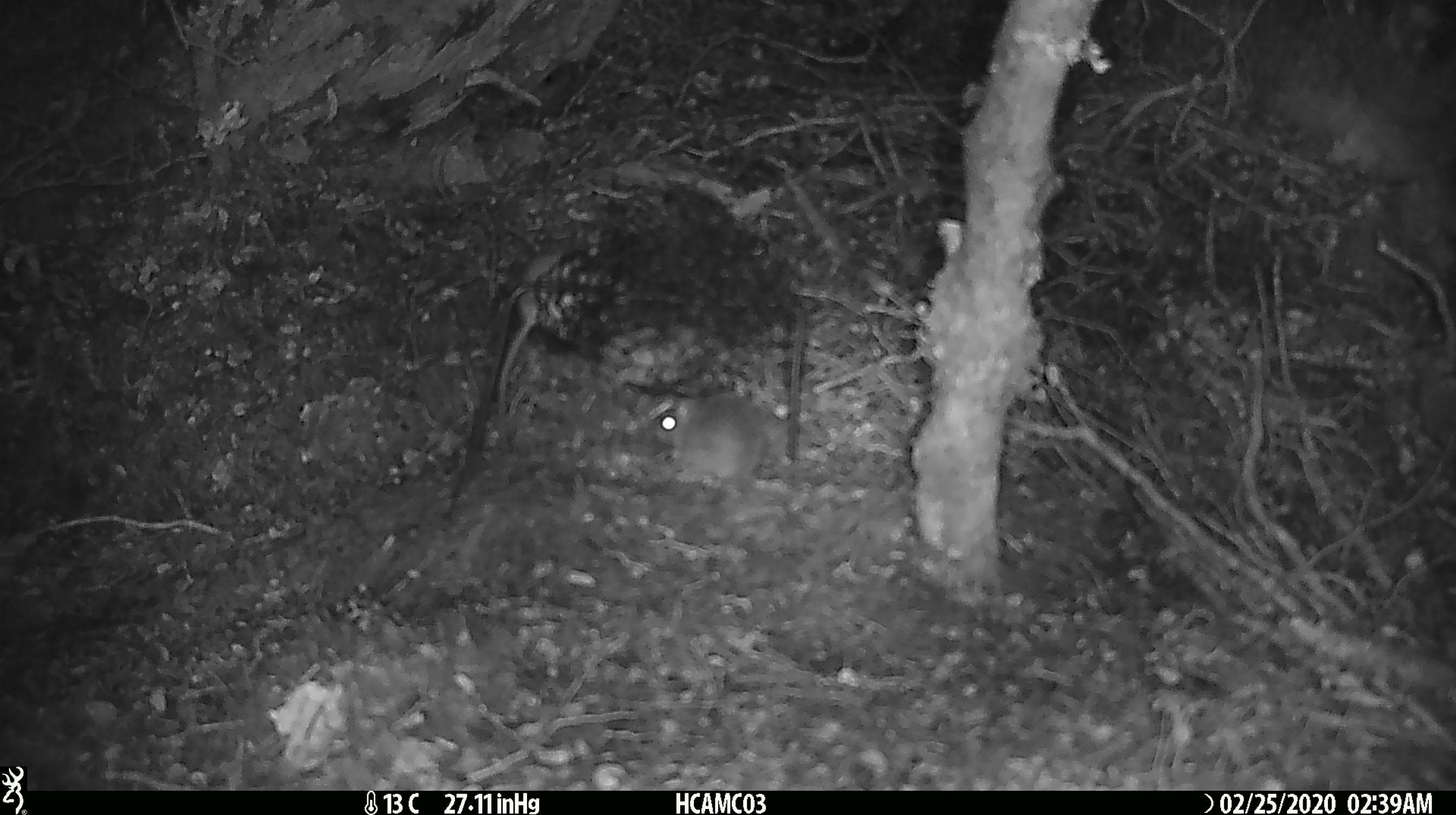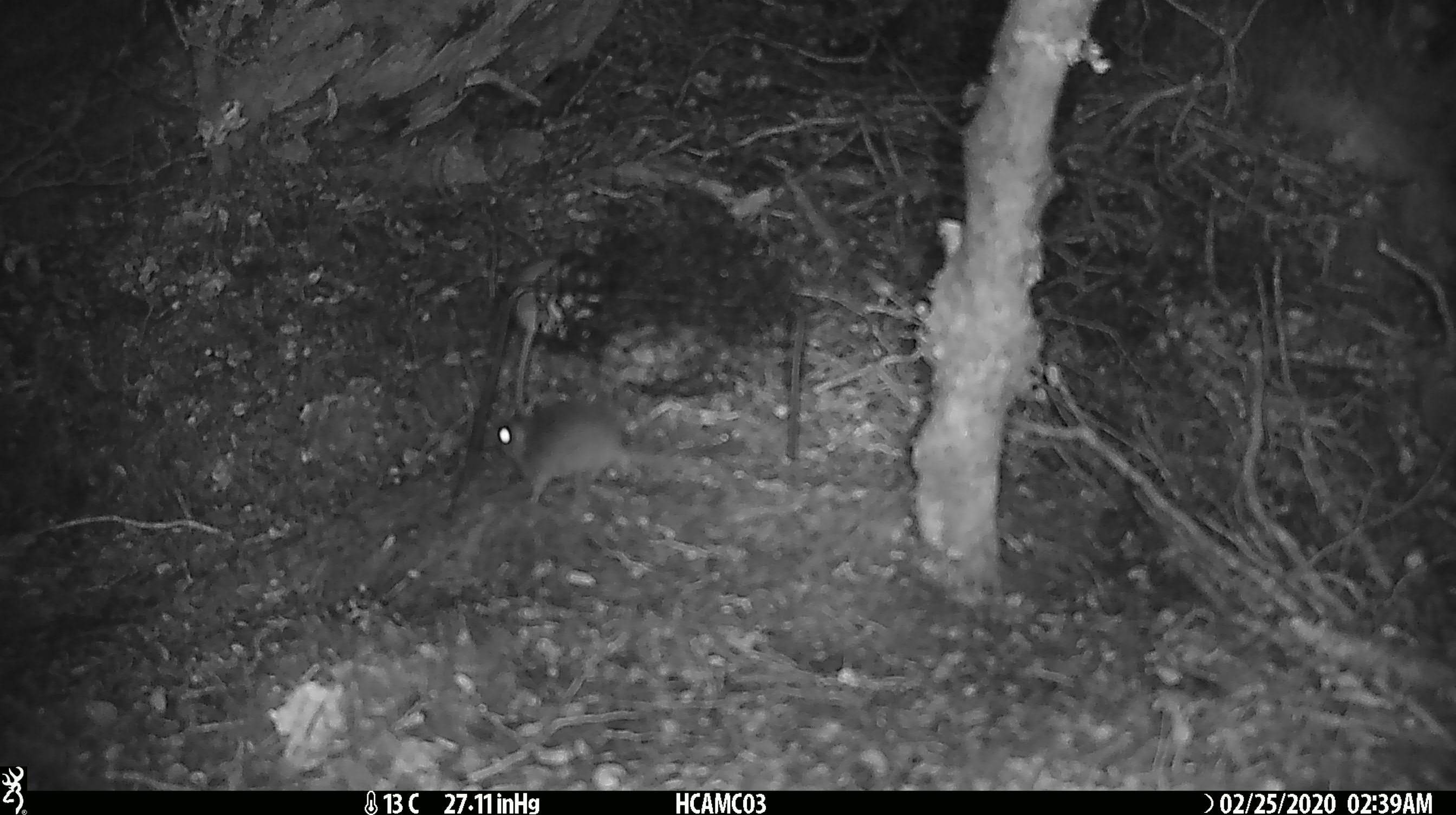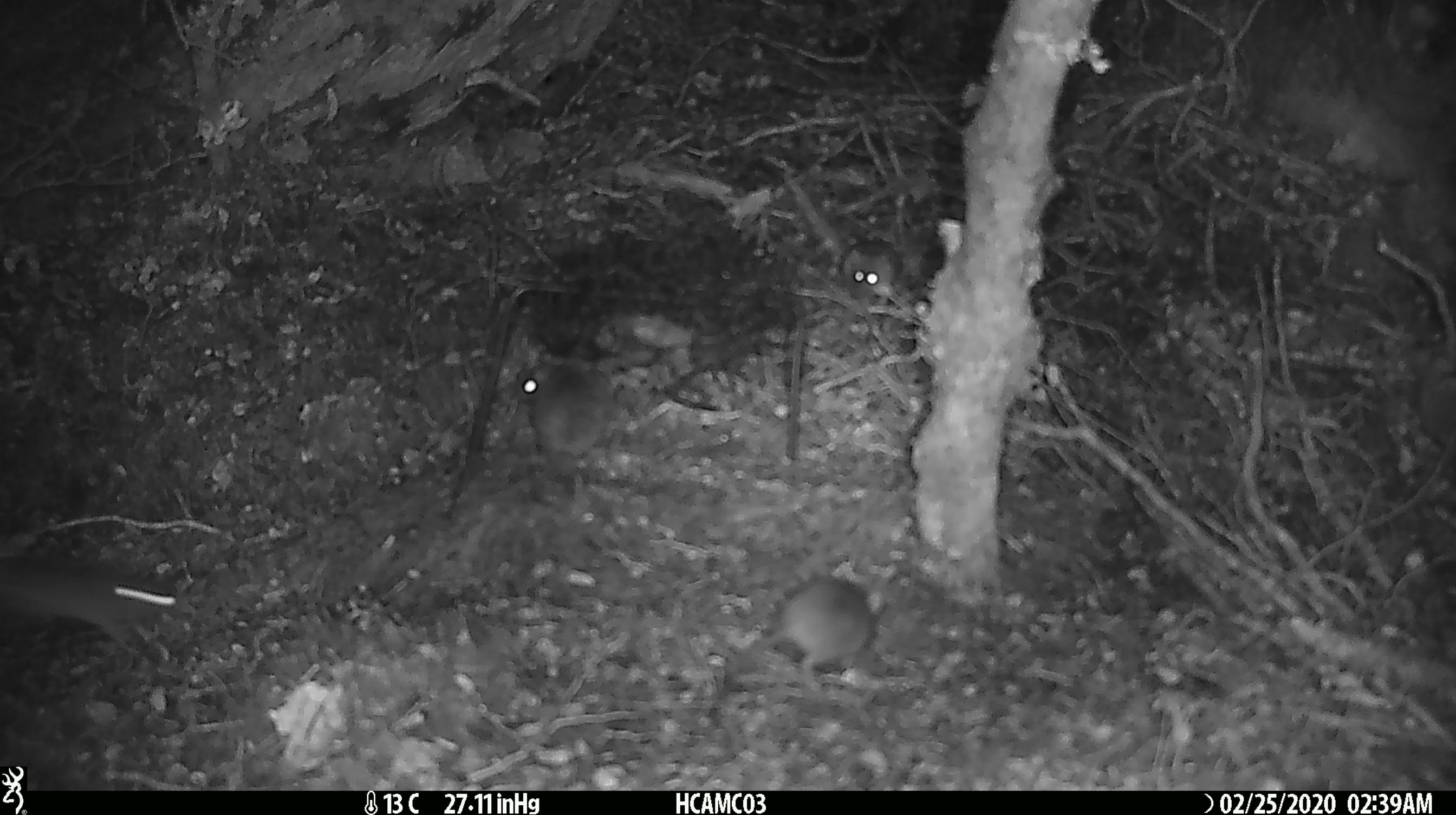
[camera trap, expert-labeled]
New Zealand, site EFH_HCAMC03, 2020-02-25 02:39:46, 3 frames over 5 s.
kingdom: Animalia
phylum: Chordata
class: Mammalia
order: Rodentia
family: Muridae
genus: Mus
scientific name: Mus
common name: mouse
Mouse (Mus).